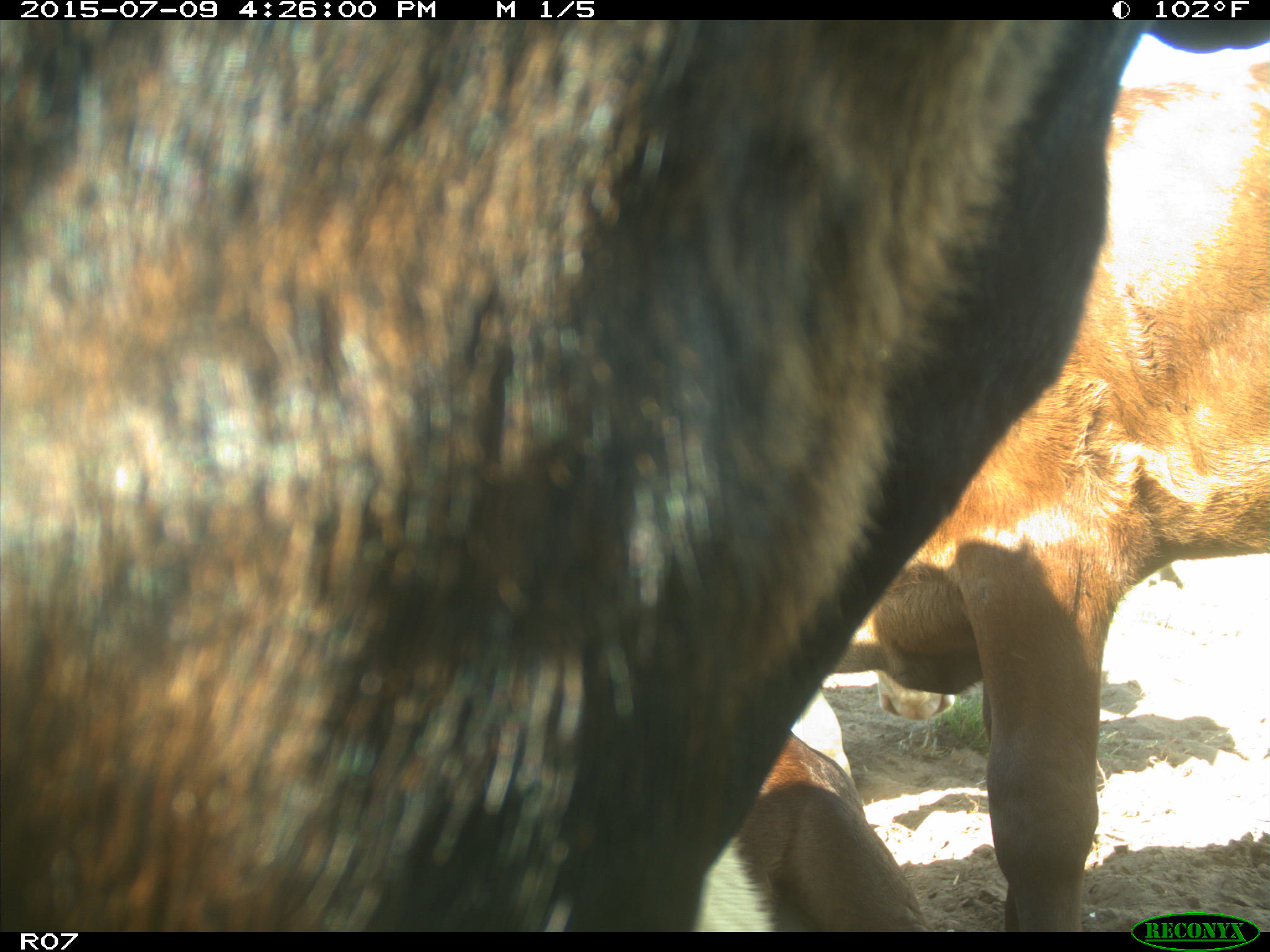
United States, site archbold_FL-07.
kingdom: Animalia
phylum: Chordata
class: Mammalia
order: Artiodactyla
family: Bovidae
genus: Bos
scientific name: Bos taurus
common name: domestic cow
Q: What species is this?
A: Bos taurus (domestic cow).